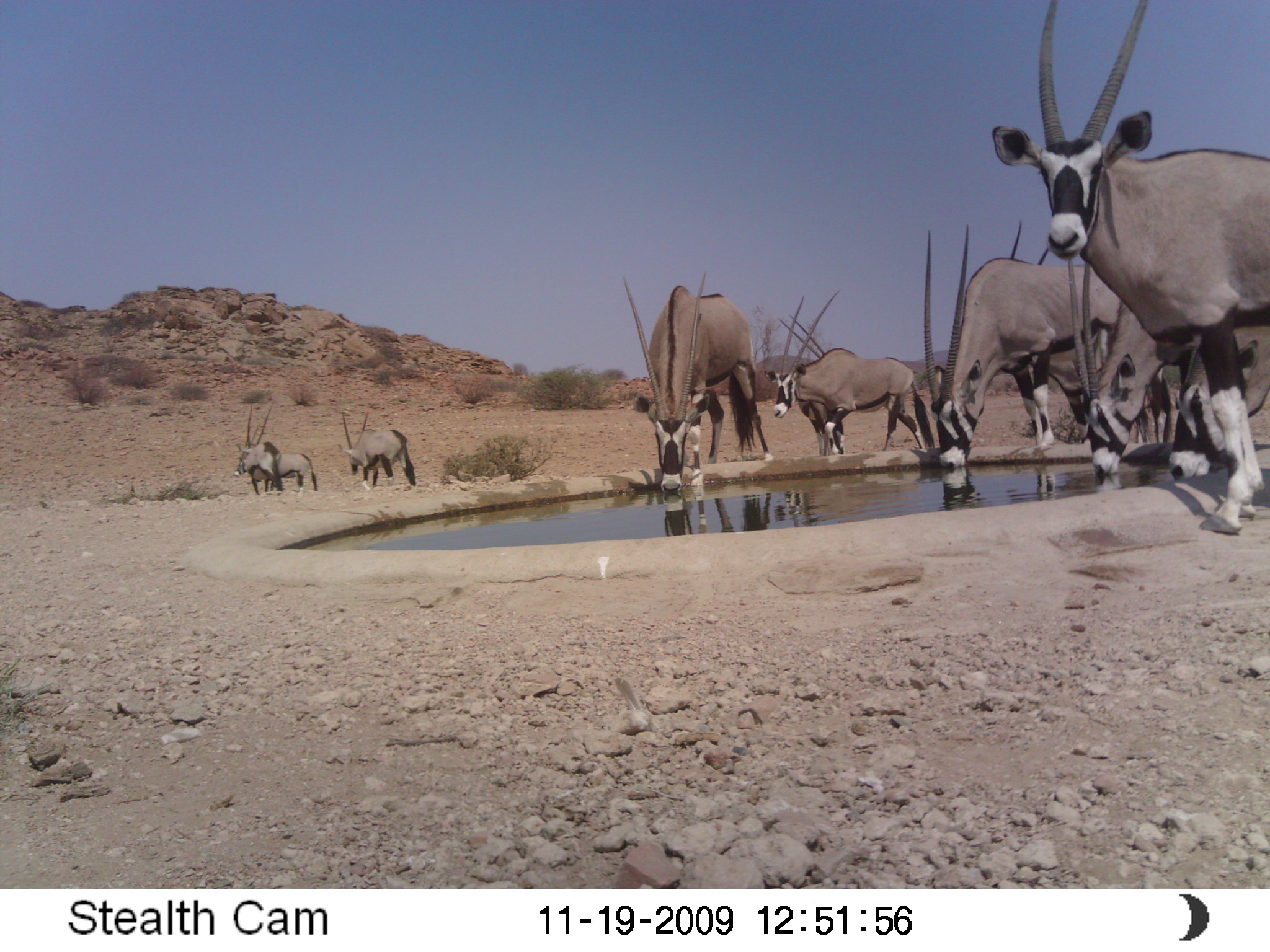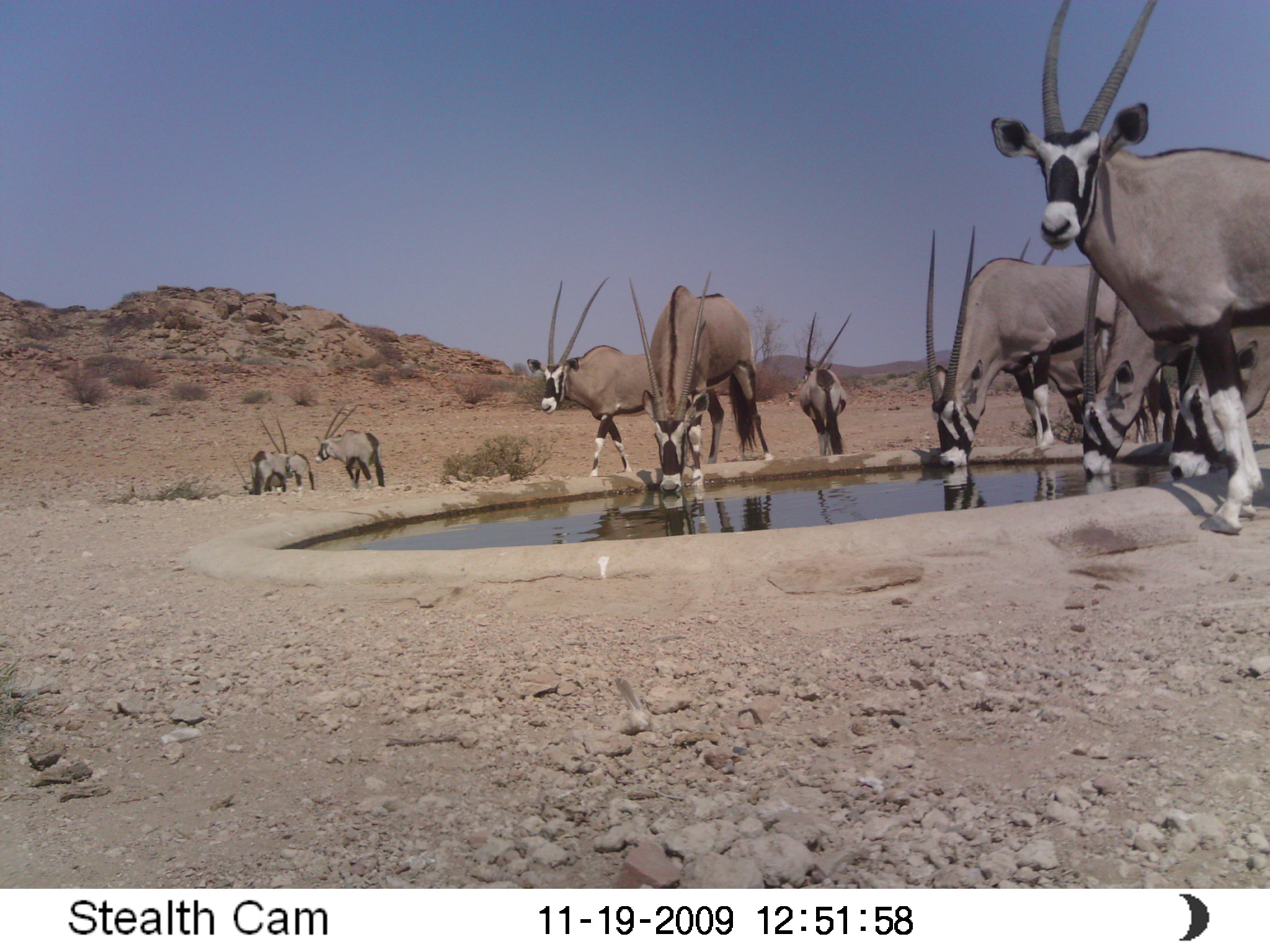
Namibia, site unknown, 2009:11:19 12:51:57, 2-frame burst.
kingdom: Animalia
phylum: Chordata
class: Mammalia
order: Artiodactyla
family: Bovidae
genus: Oryx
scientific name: Oryx gazella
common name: gemsbok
Oryx gazella (gemsbok).